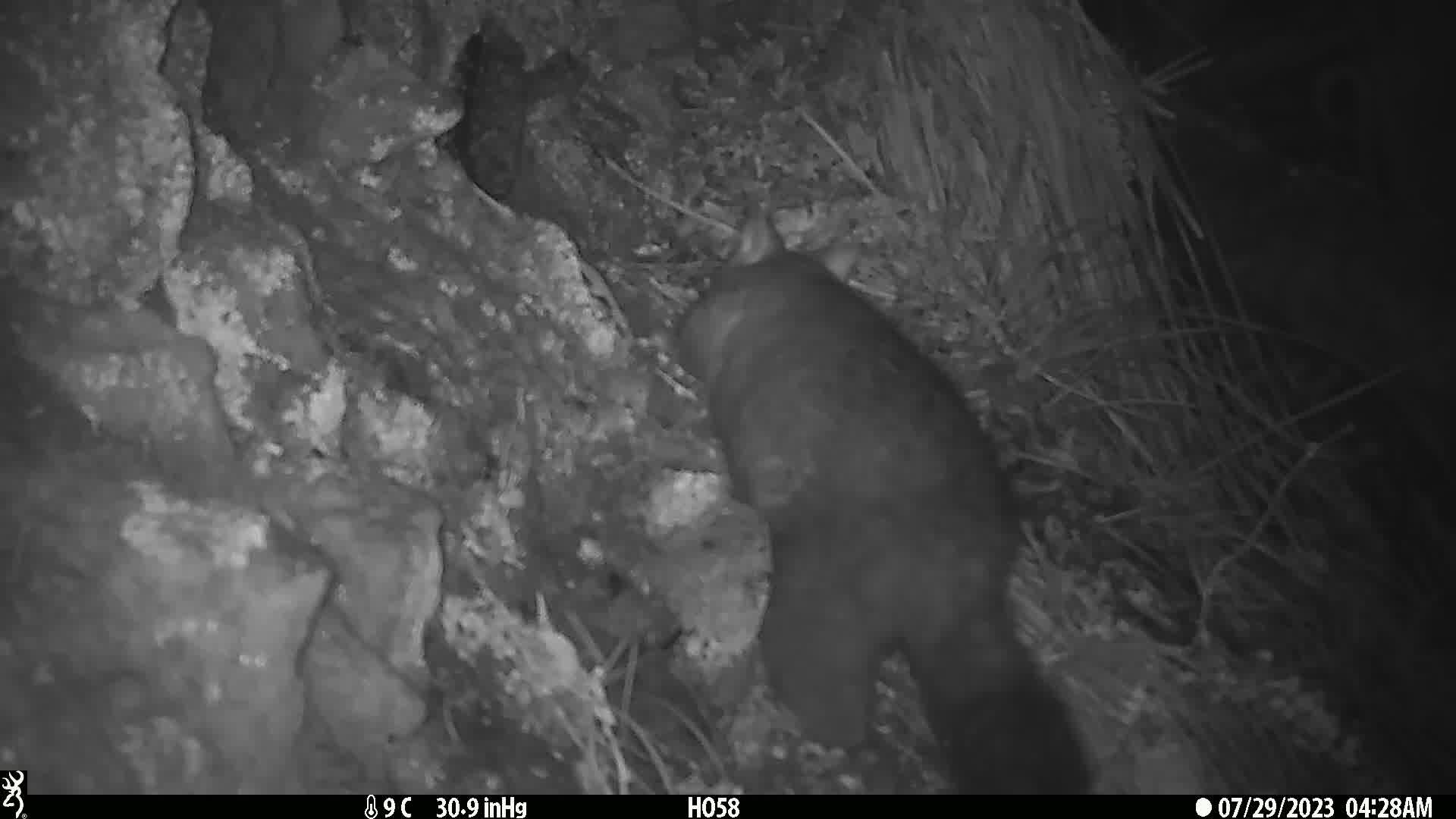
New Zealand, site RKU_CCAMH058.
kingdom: Animalia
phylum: Chordata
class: Mammalia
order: Diprotodontia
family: Phalangeridae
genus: Trichosurus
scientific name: Trichosurus vulpecula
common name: common brushtail possum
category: possum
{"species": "possum (common brushtail possum) (Trichosurus vulpecula)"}